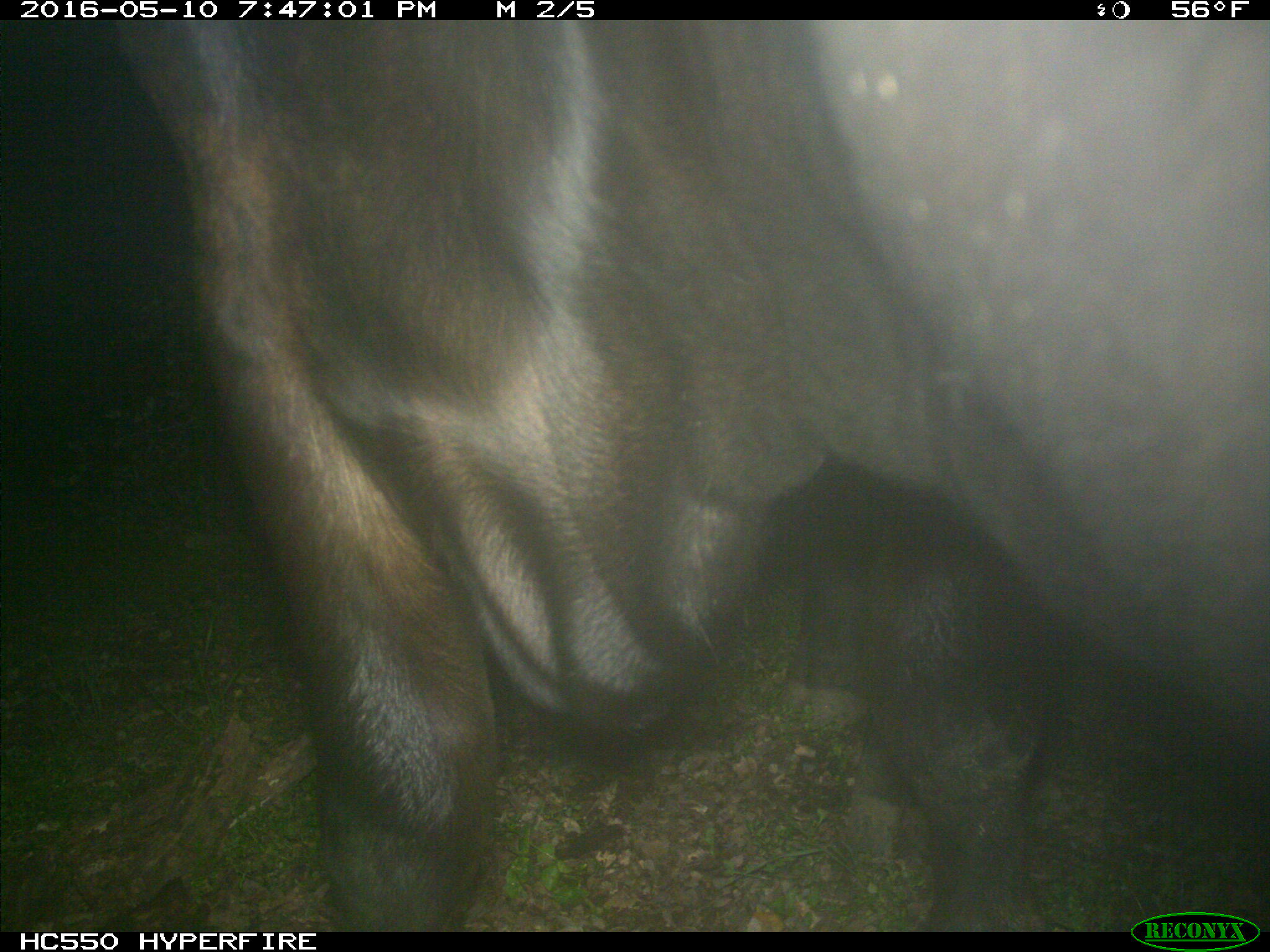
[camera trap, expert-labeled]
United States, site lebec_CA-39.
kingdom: Animalia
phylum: Chordata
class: Mammalia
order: Artiodactyla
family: Bovidae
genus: Bos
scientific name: Bos taurus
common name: domestic cow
Bos taurus (domestic cow).